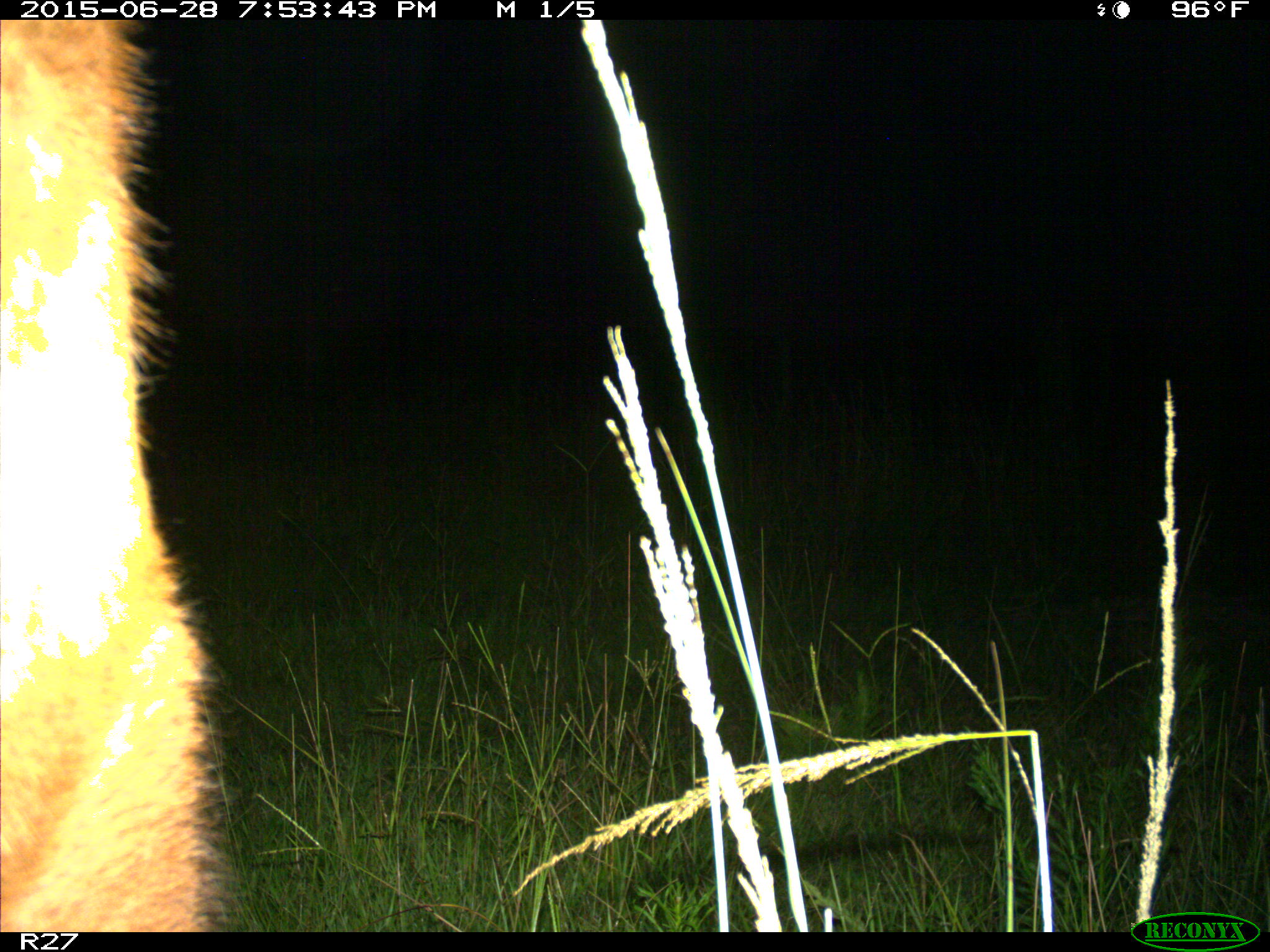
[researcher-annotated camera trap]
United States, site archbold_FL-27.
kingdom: Animalia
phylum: Chordata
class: Mammalia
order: Artiodactyla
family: Bovidae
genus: Bos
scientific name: Bos taurus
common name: domestic cow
Bos taurus (domestic cow).